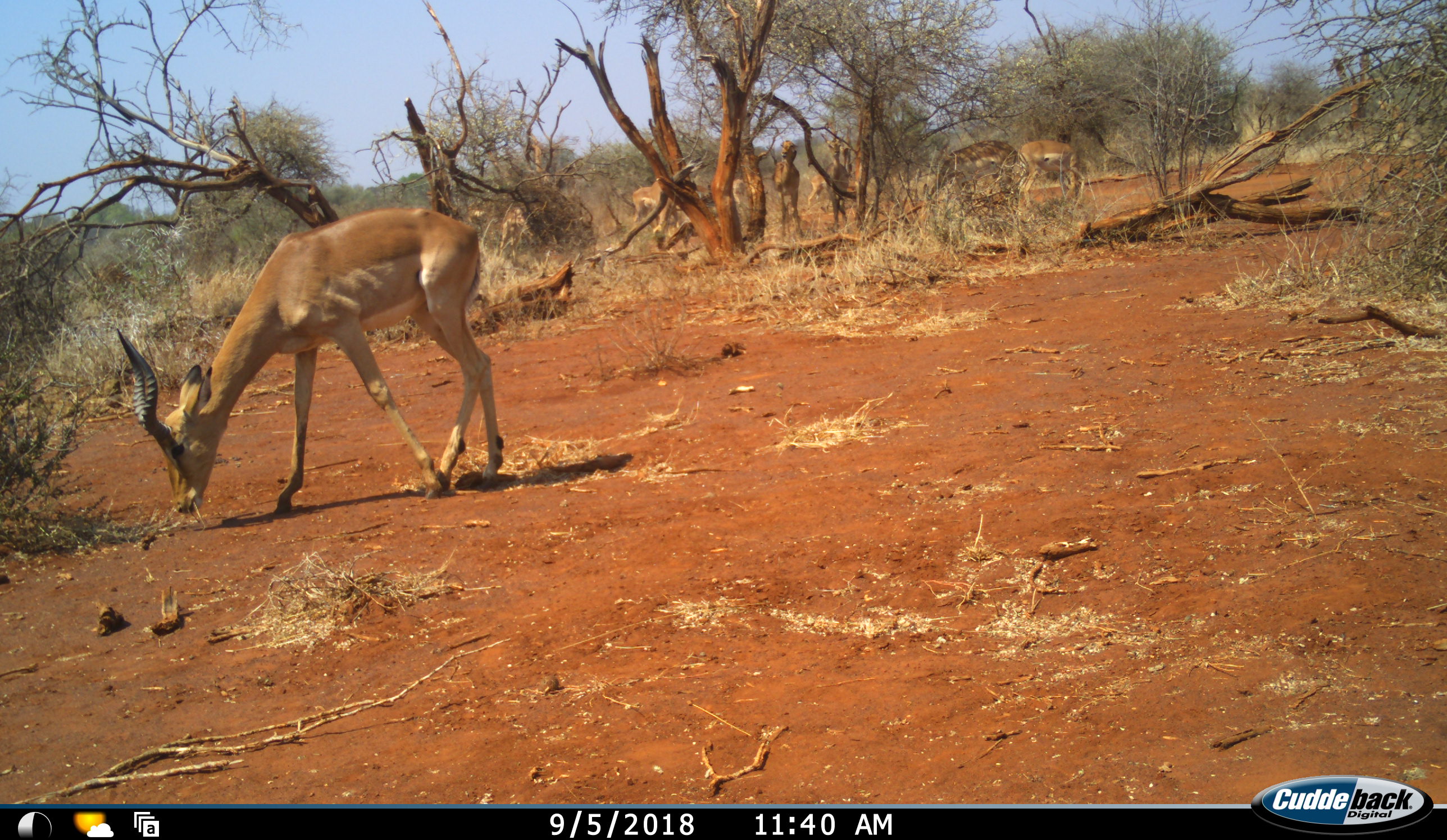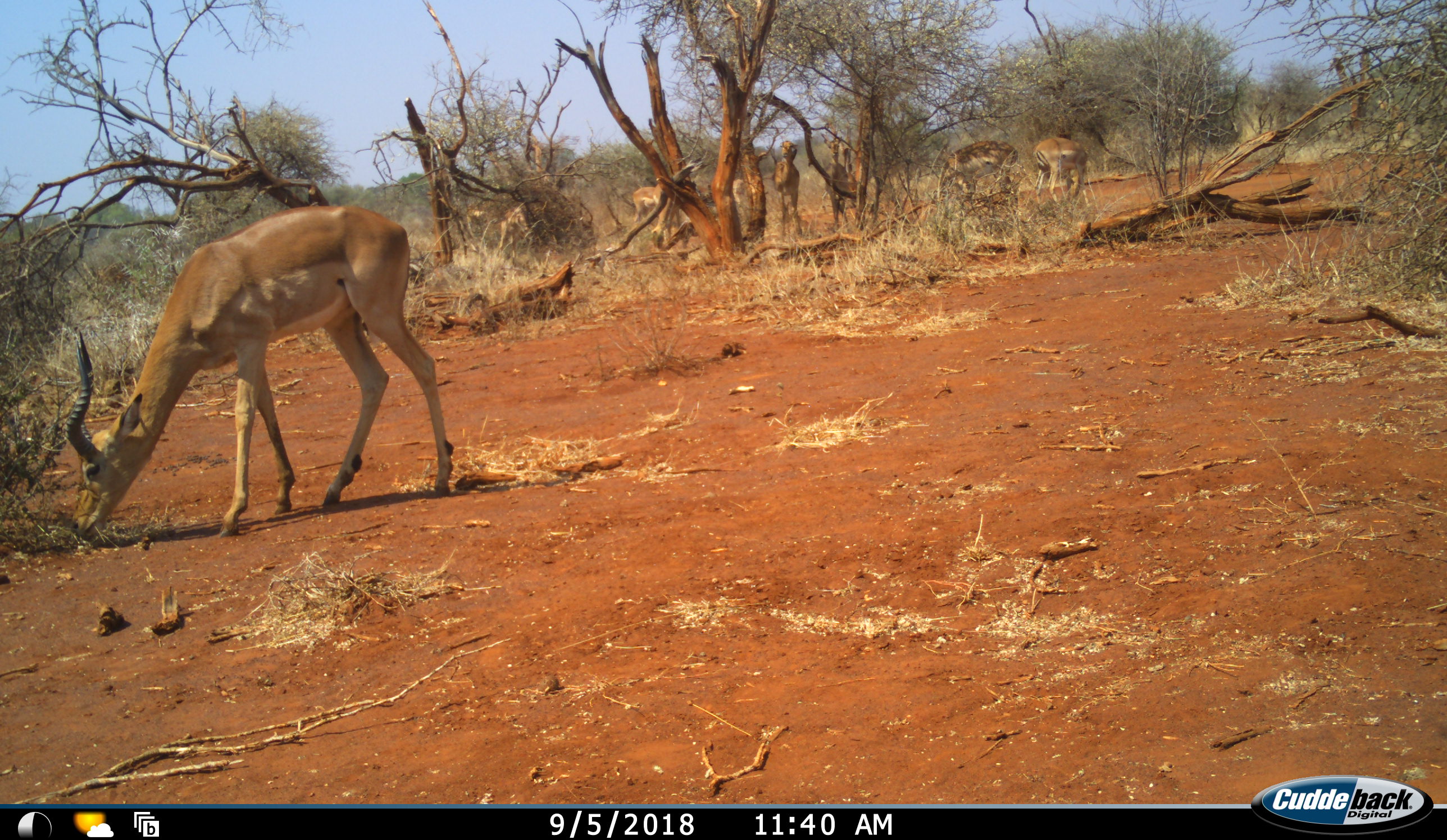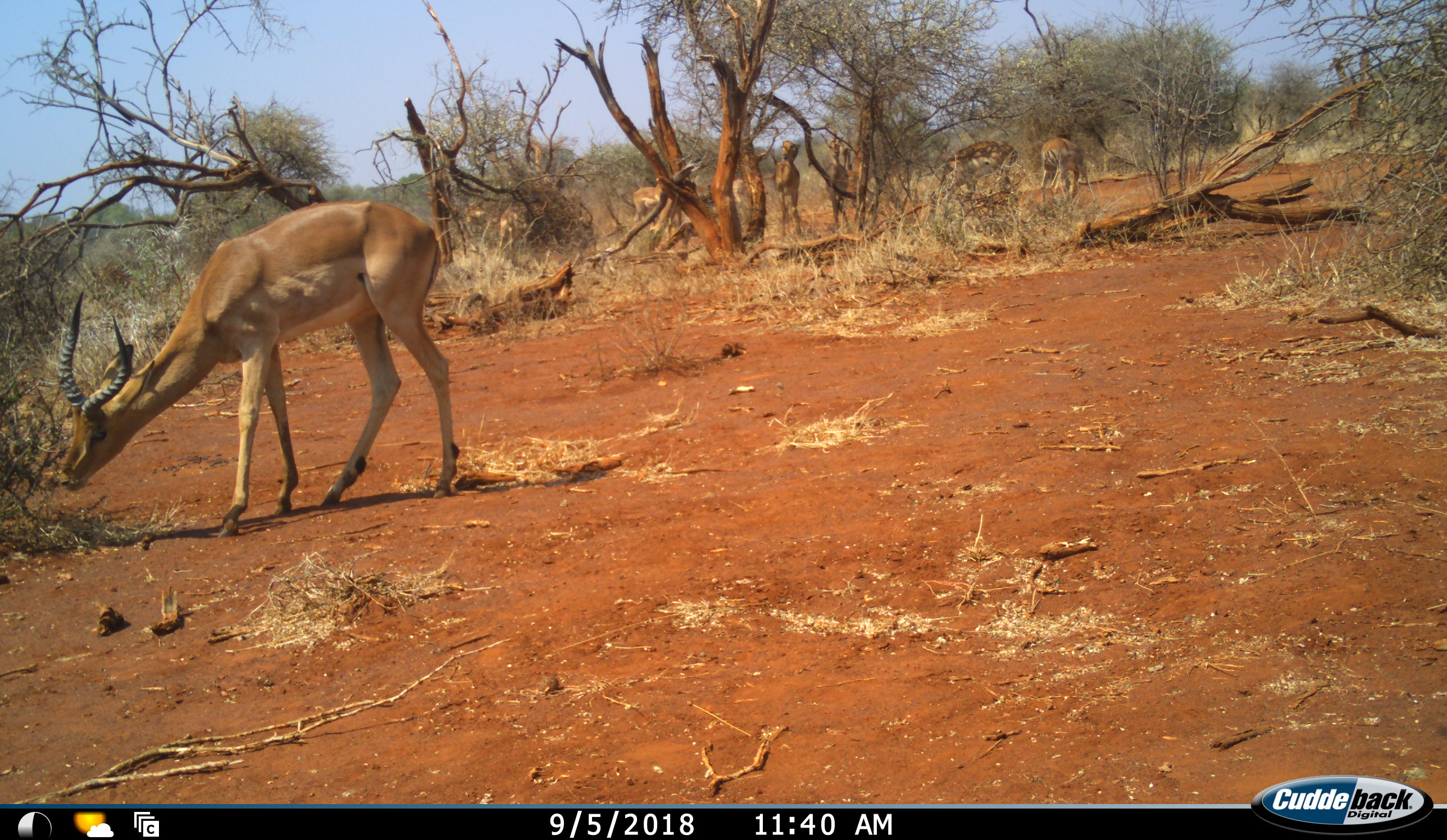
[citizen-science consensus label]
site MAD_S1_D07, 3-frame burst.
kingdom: Animalia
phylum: Chordata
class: Mammalia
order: Artiodactyla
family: Bovidae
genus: Aepyceros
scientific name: Aepyceros melampus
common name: impala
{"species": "impala (Aepyceros melampus)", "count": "8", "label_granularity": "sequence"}